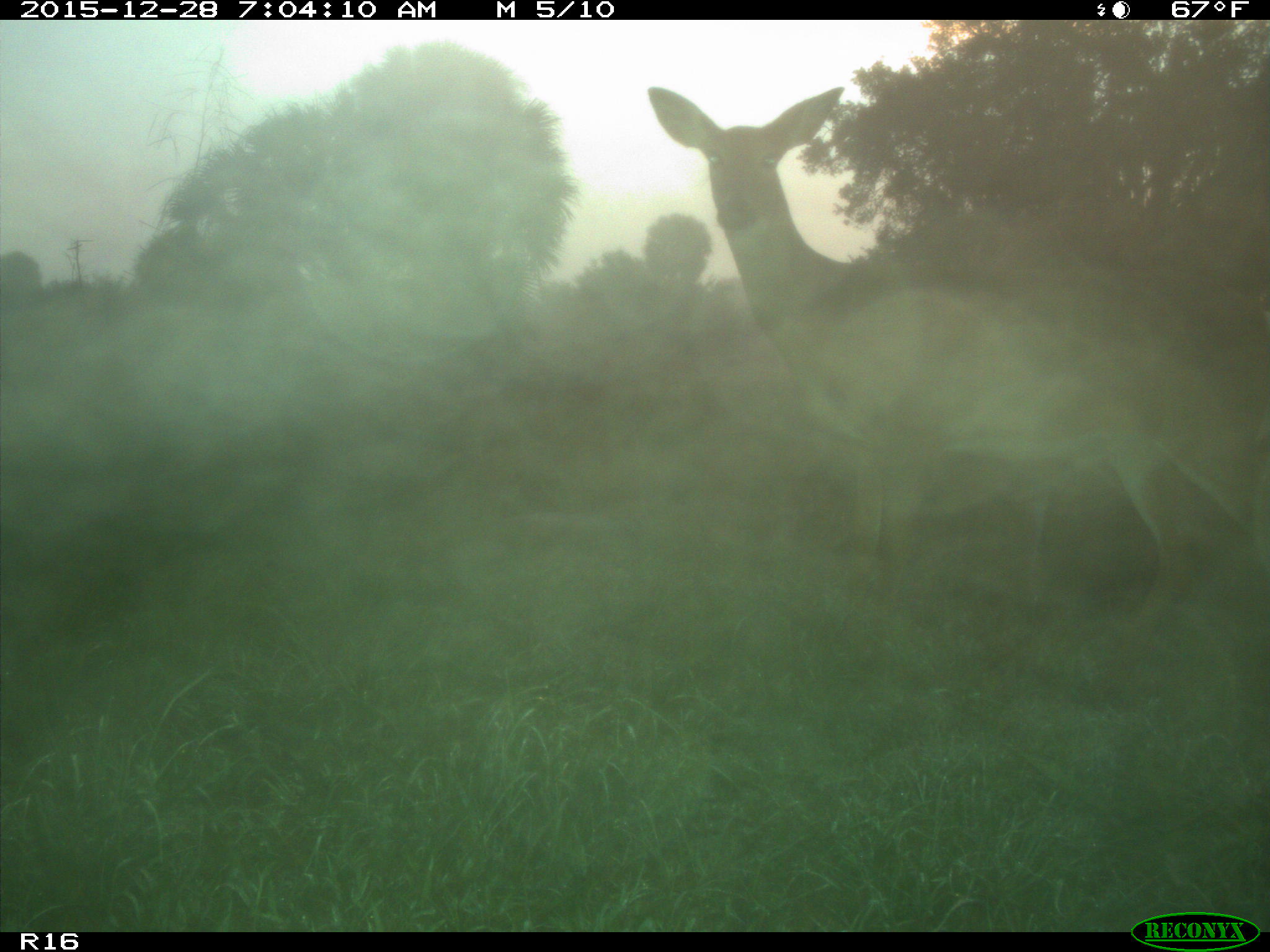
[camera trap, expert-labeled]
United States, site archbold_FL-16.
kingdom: Animalia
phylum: Chordata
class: Mammalia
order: Artiodactyla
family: Cervidae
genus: Odocoileus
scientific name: Odocoileus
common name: deer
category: unidentified deer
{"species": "unidentified deer (deer) (Odocoileus)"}